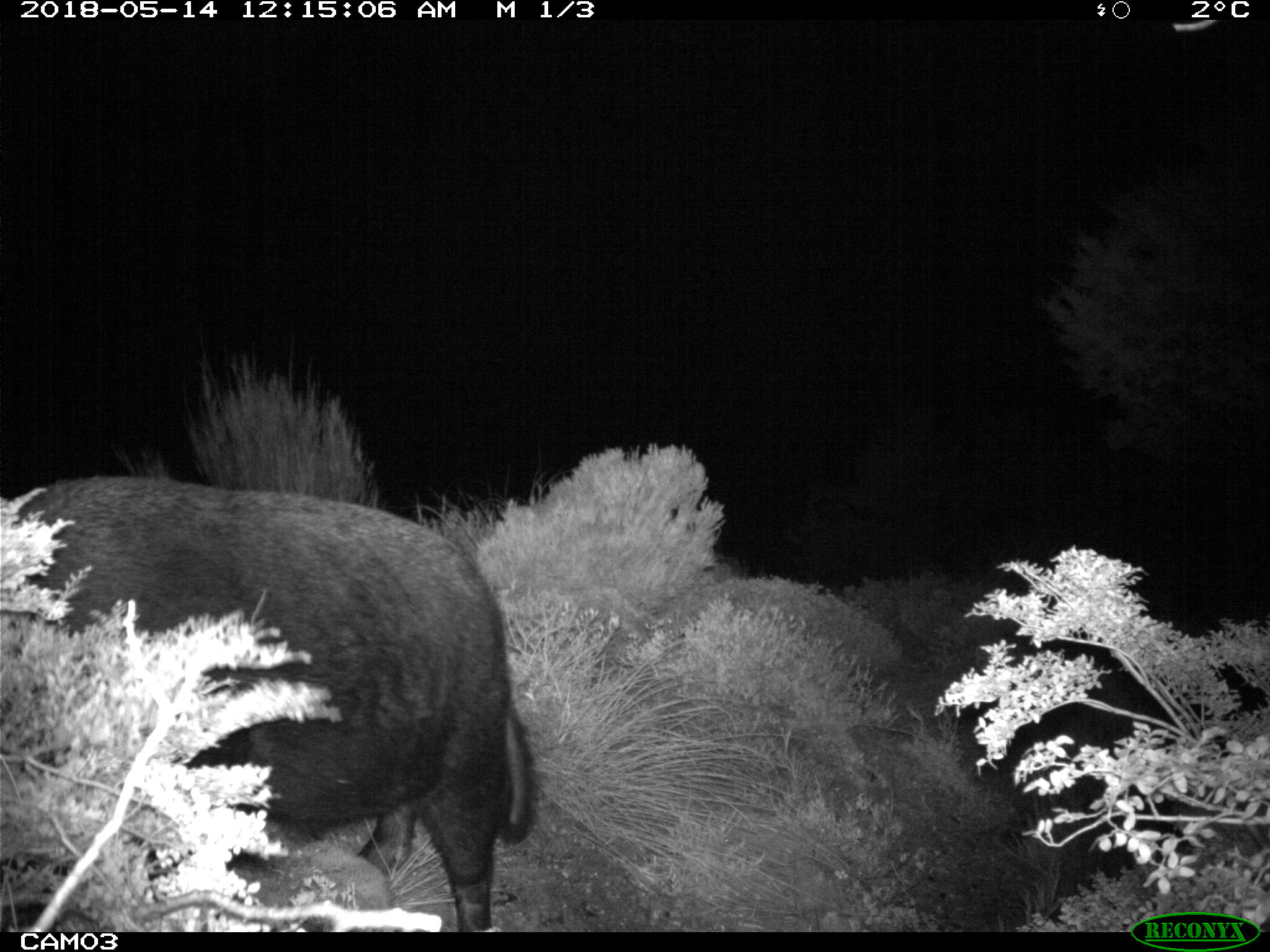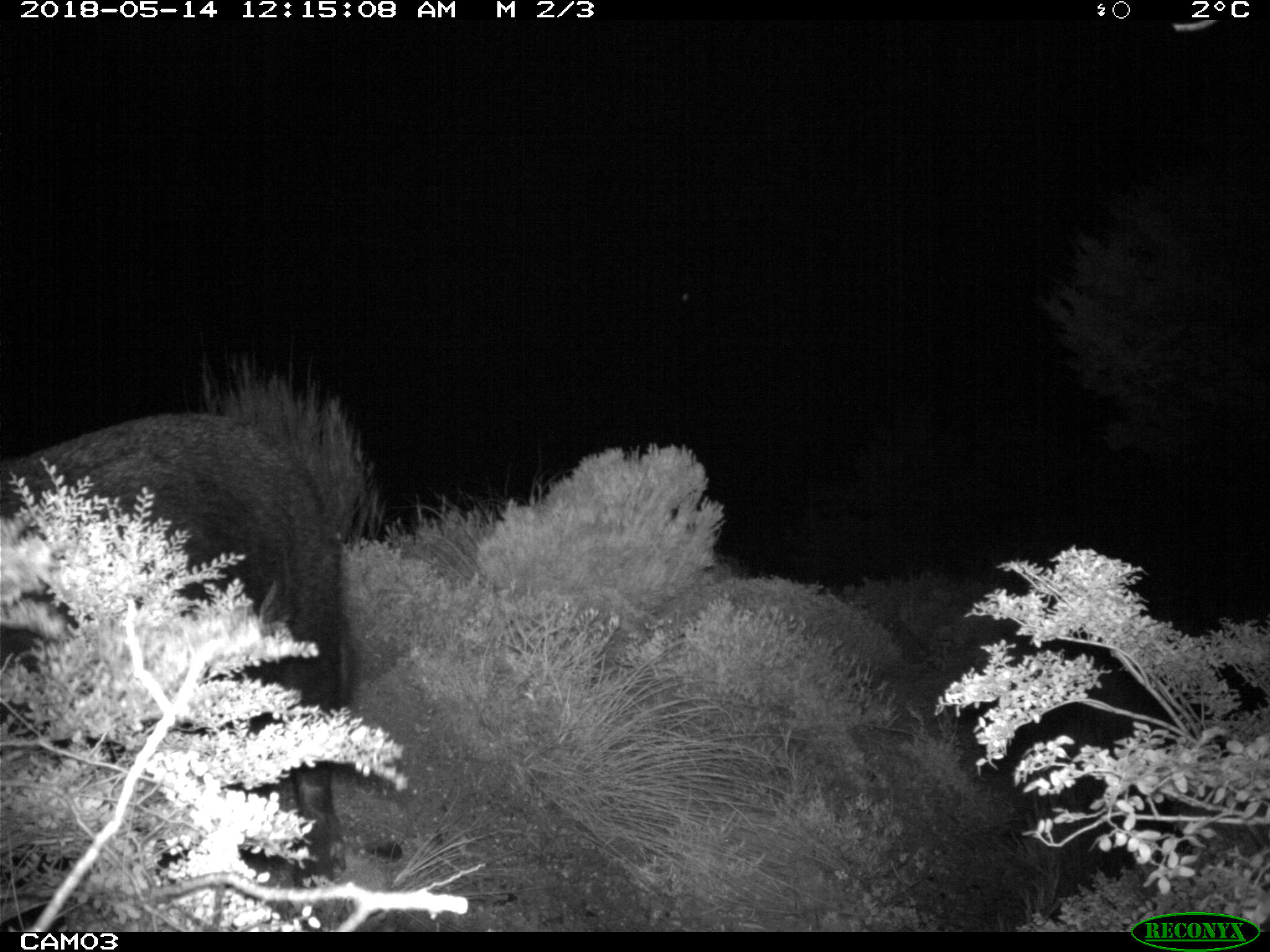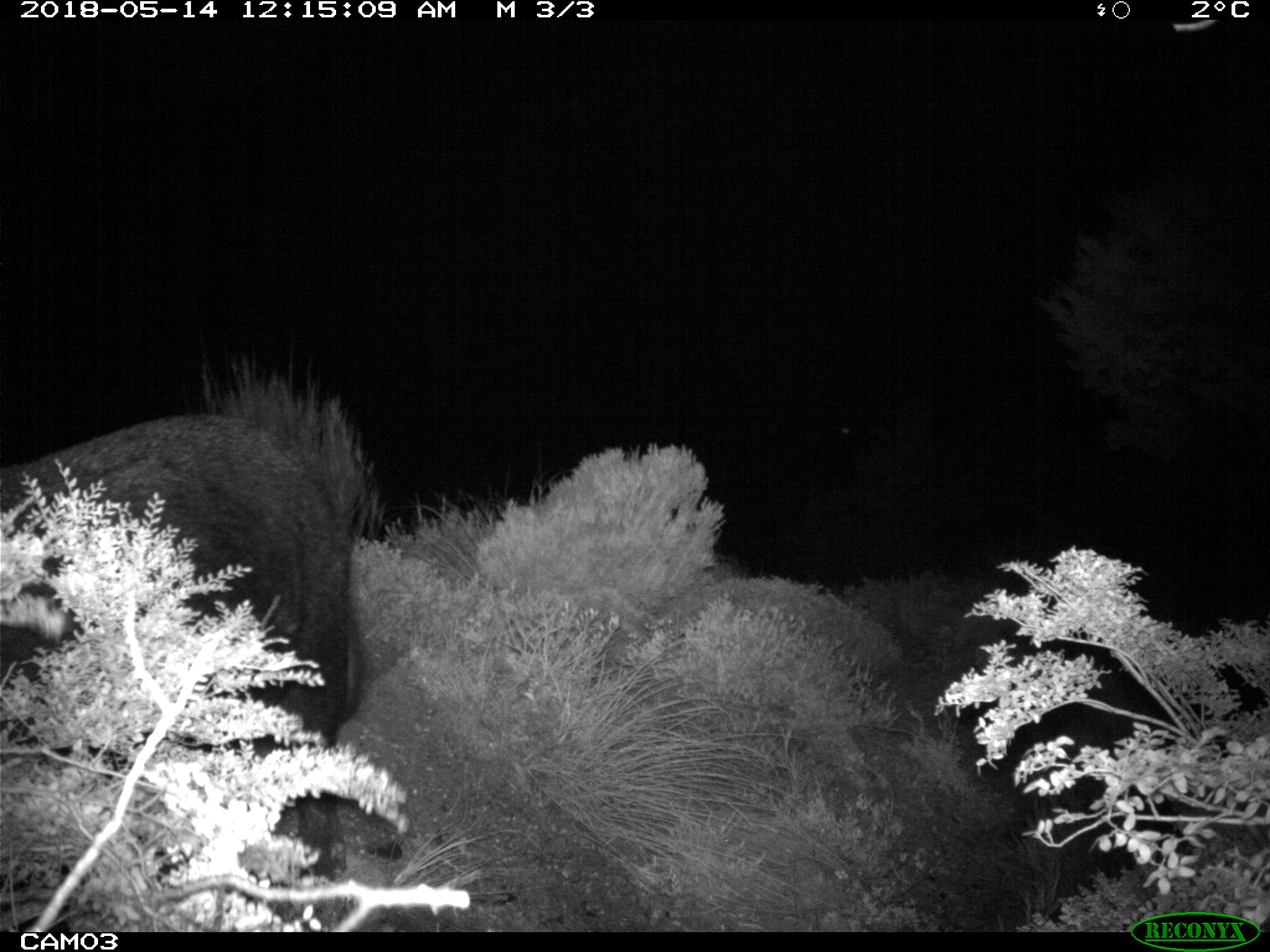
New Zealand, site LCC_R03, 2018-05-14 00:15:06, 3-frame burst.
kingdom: Animalia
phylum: Chordata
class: Mammalia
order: Artiodactyla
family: Suidae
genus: Sus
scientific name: Sus scrofa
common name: pig